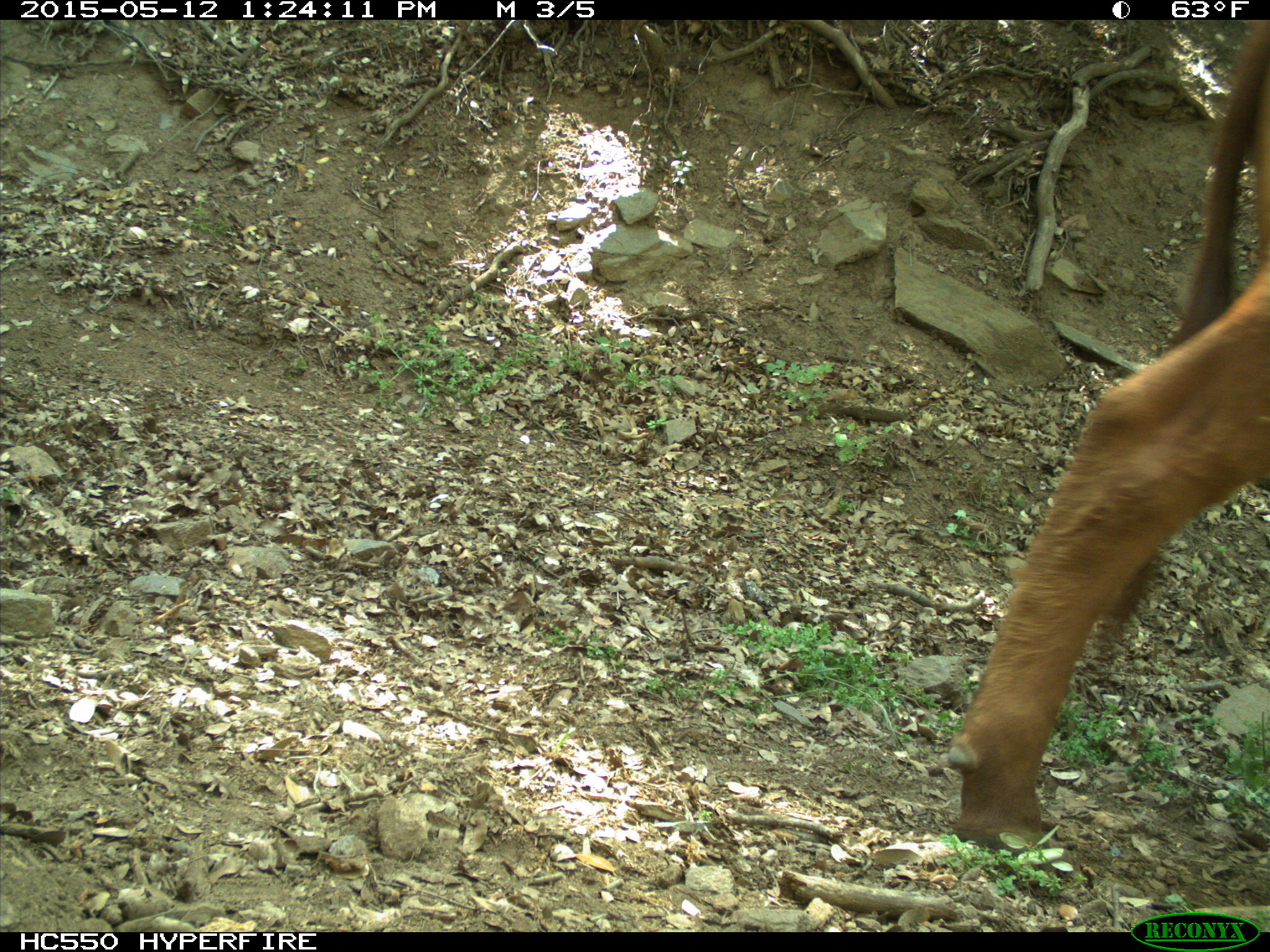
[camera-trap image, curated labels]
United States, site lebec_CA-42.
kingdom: Animalia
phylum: Chordata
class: Mammalia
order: Artiodactyla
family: Bovidae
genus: Bos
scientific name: Bos taurus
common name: domestic cow